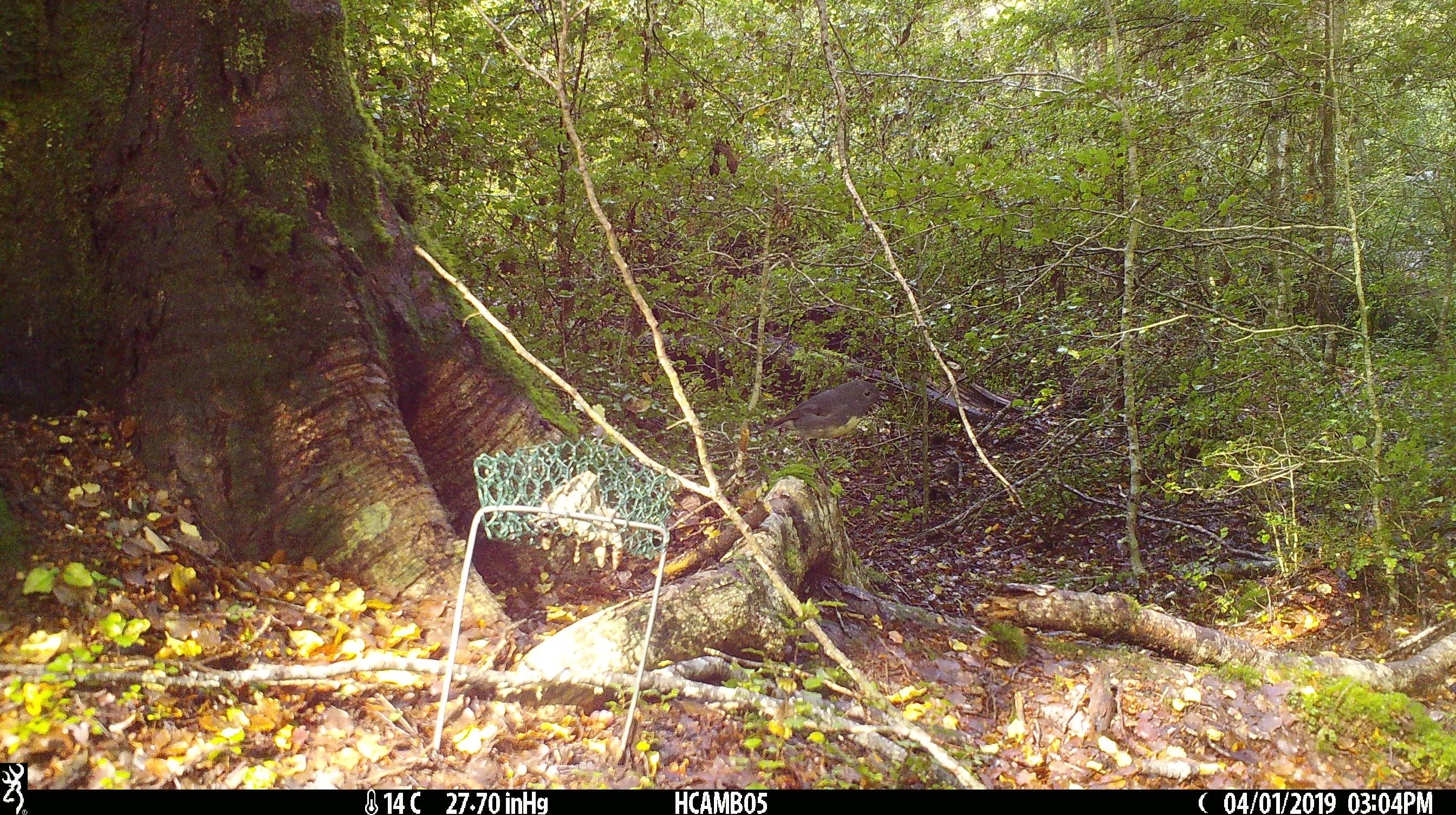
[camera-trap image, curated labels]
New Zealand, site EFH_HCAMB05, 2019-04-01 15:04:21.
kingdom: Animalia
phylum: Chordata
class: Aves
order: Passeriformes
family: Petroicidae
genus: Petroica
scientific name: Petroica australis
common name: new zealand robin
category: robin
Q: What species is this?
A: Robin (new zealand robin) (Petroica australis).